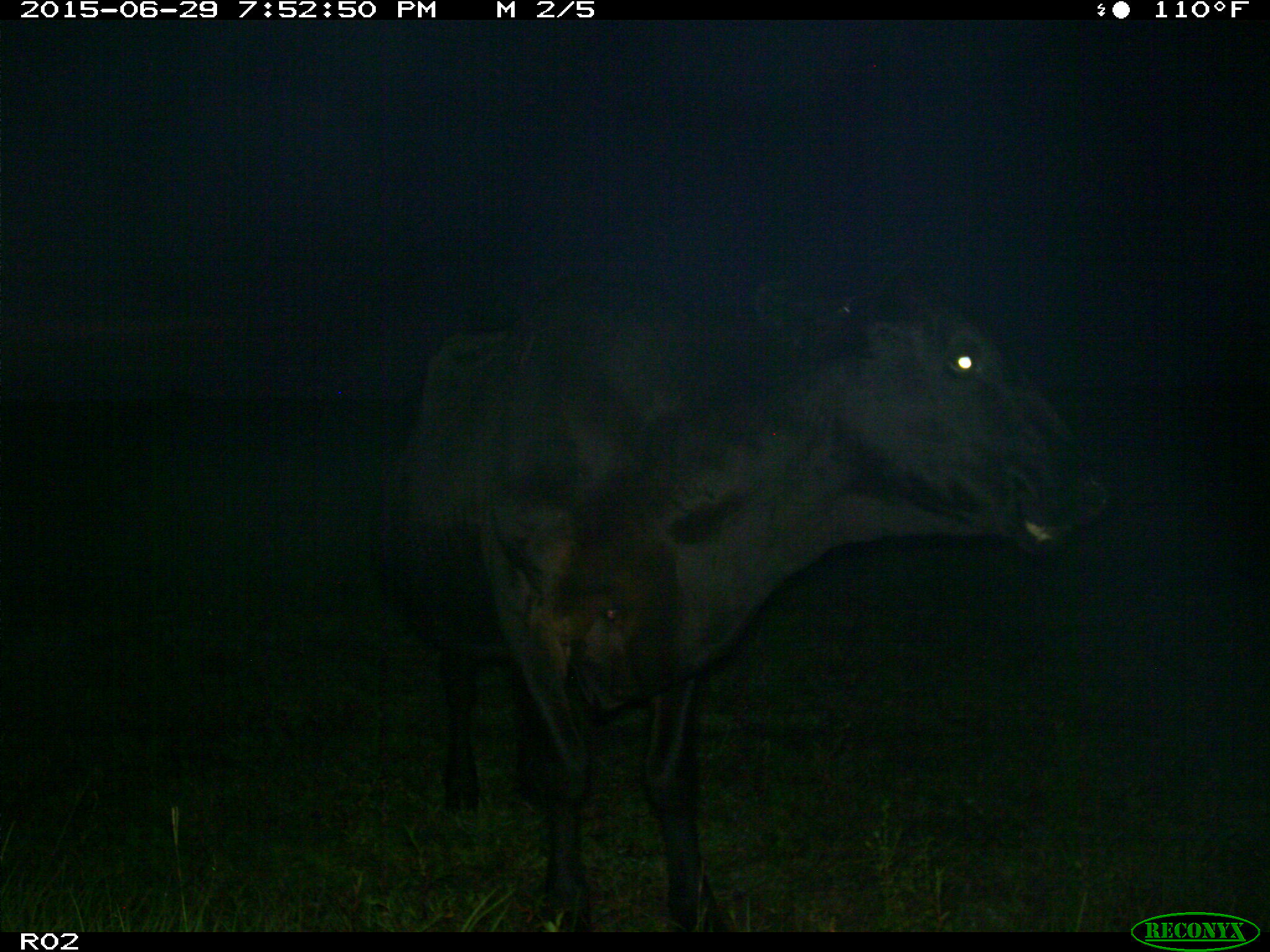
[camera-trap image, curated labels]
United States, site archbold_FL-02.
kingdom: Animalia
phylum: Chordata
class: Mammalia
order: Artiodactyla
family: Bovidae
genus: Bos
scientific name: Bos taurus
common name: domestic cow